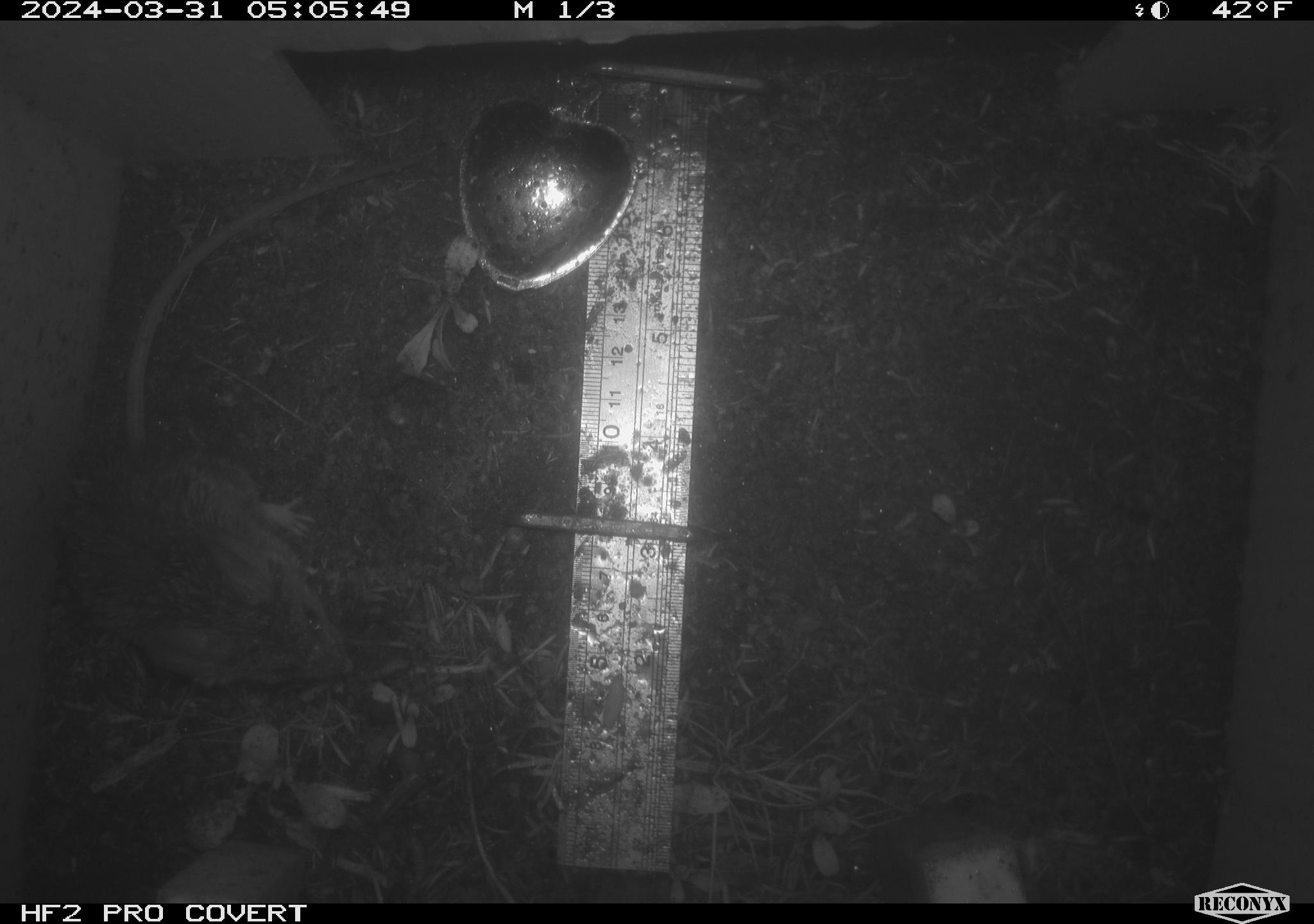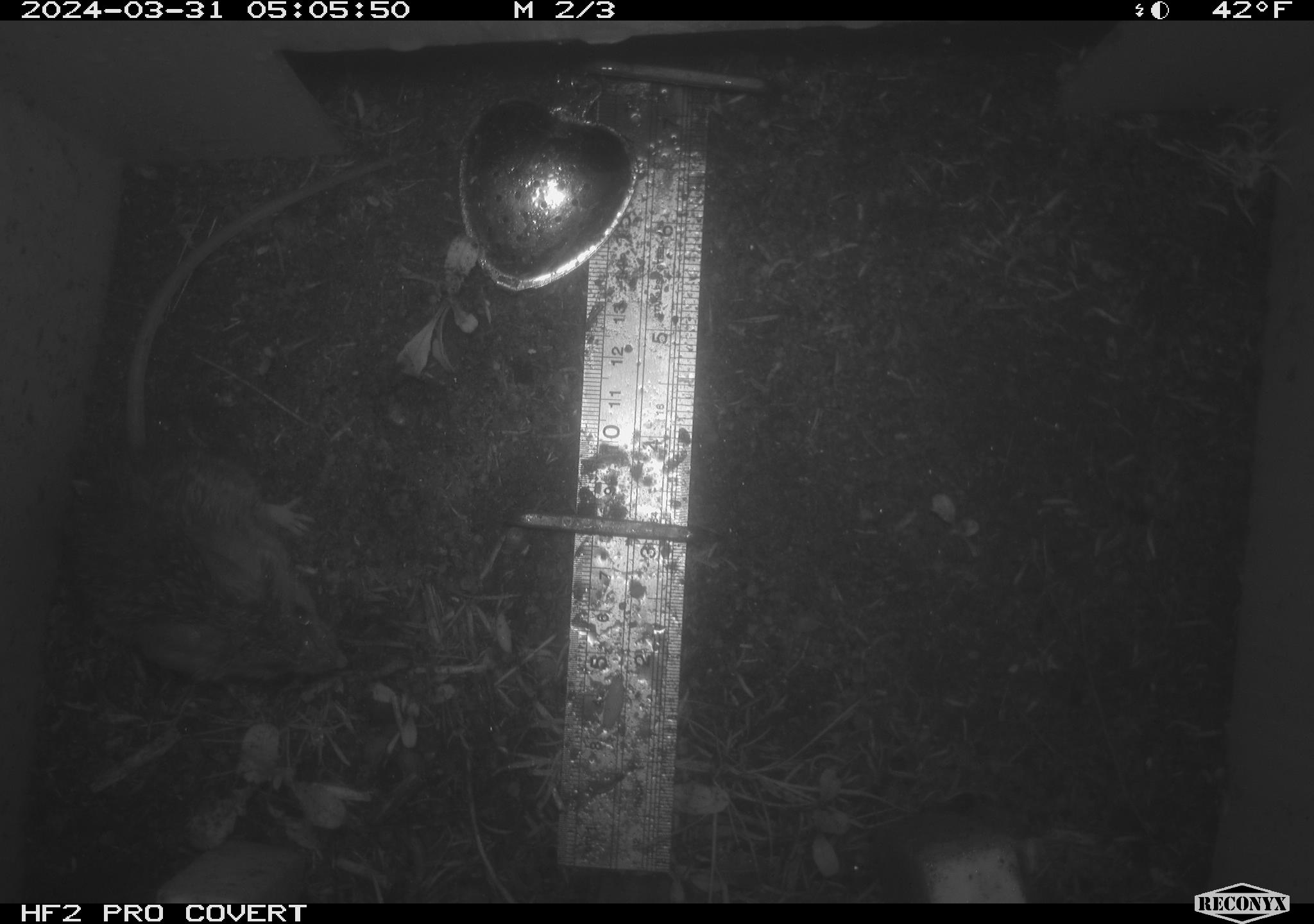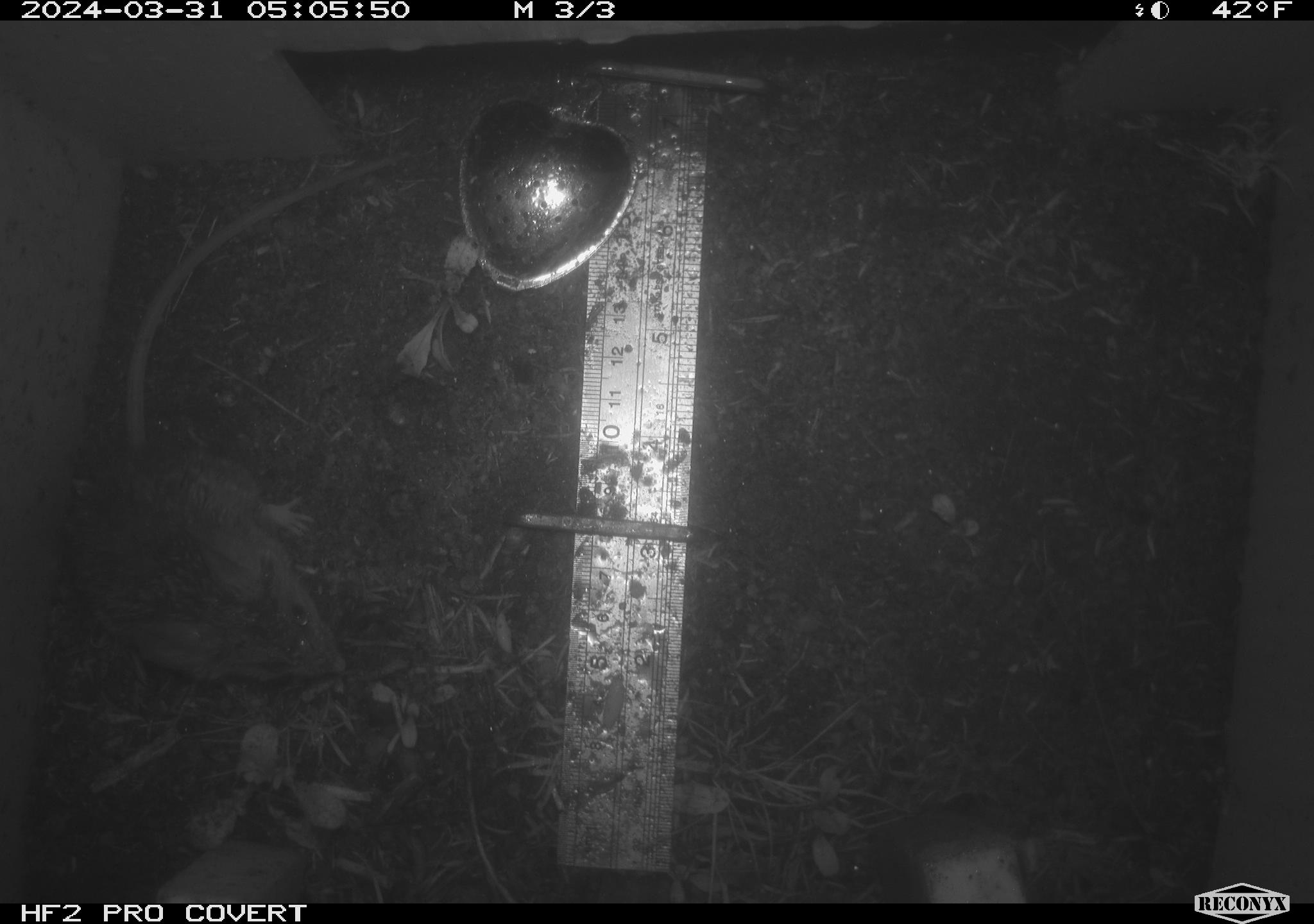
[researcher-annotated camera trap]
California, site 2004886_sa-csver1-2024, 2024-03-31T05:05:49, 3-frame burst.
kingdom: Animalia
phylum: Chordata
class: Mammalia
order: Rodentia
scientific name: Rodentia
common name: rodent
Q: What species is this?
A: Rodent (Rodentia).